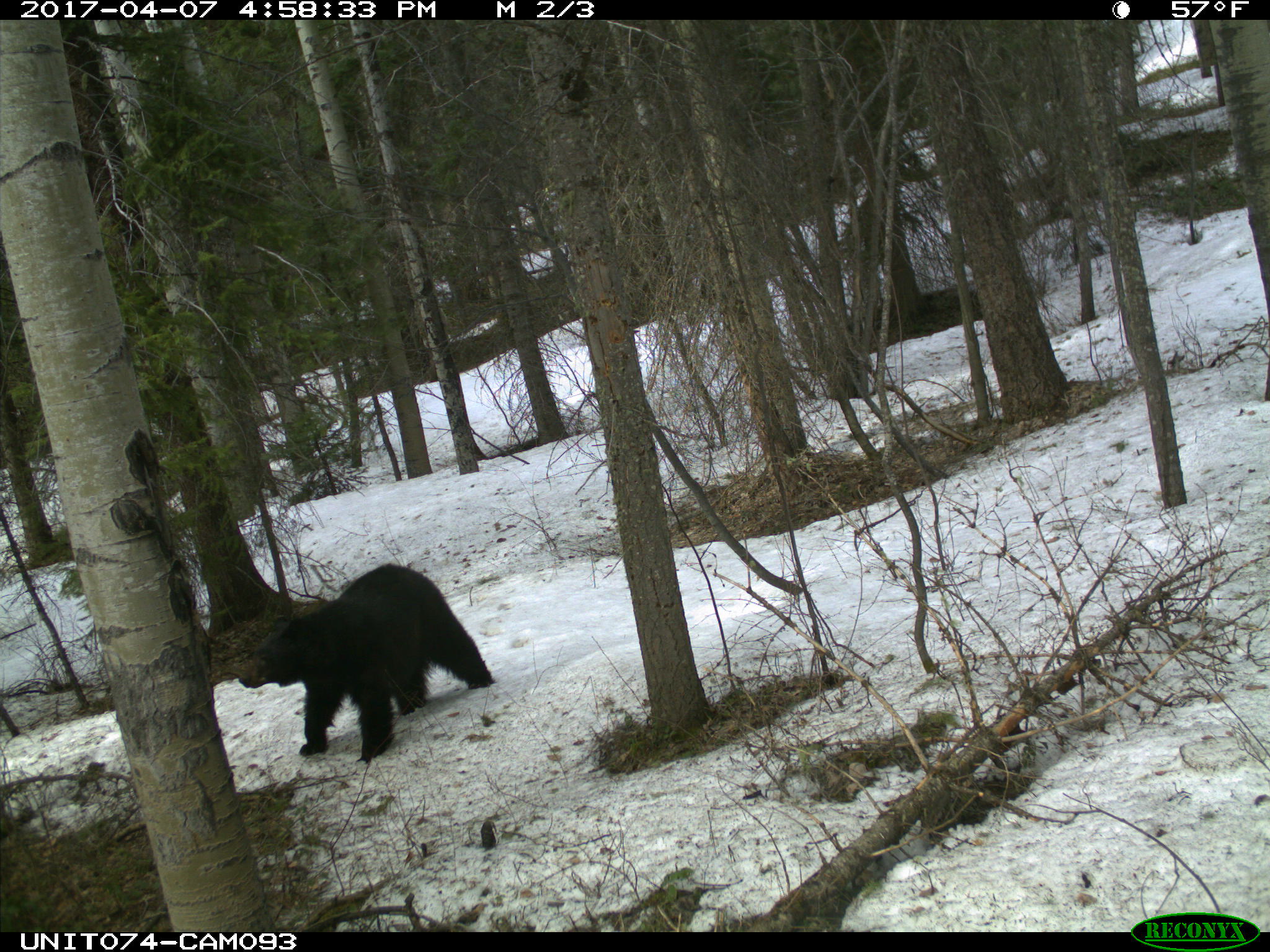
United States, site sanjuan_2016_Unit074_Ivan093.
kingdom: Animalia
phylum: Chordata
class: Mammalia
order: Carnivora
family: Ursidae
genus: Ursus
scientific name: Ursus americanus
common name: american black bear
Ursus americanus (american black bear).